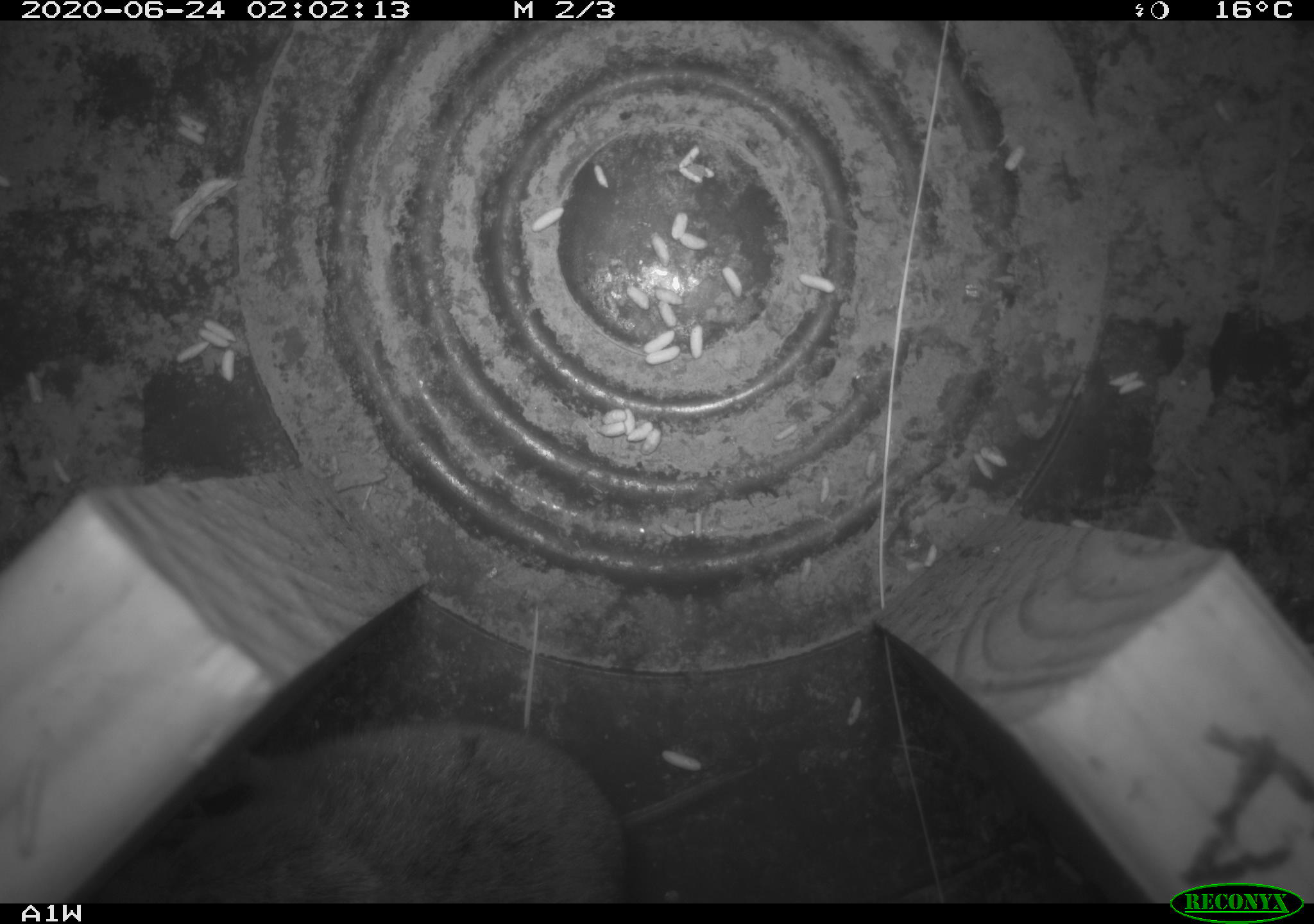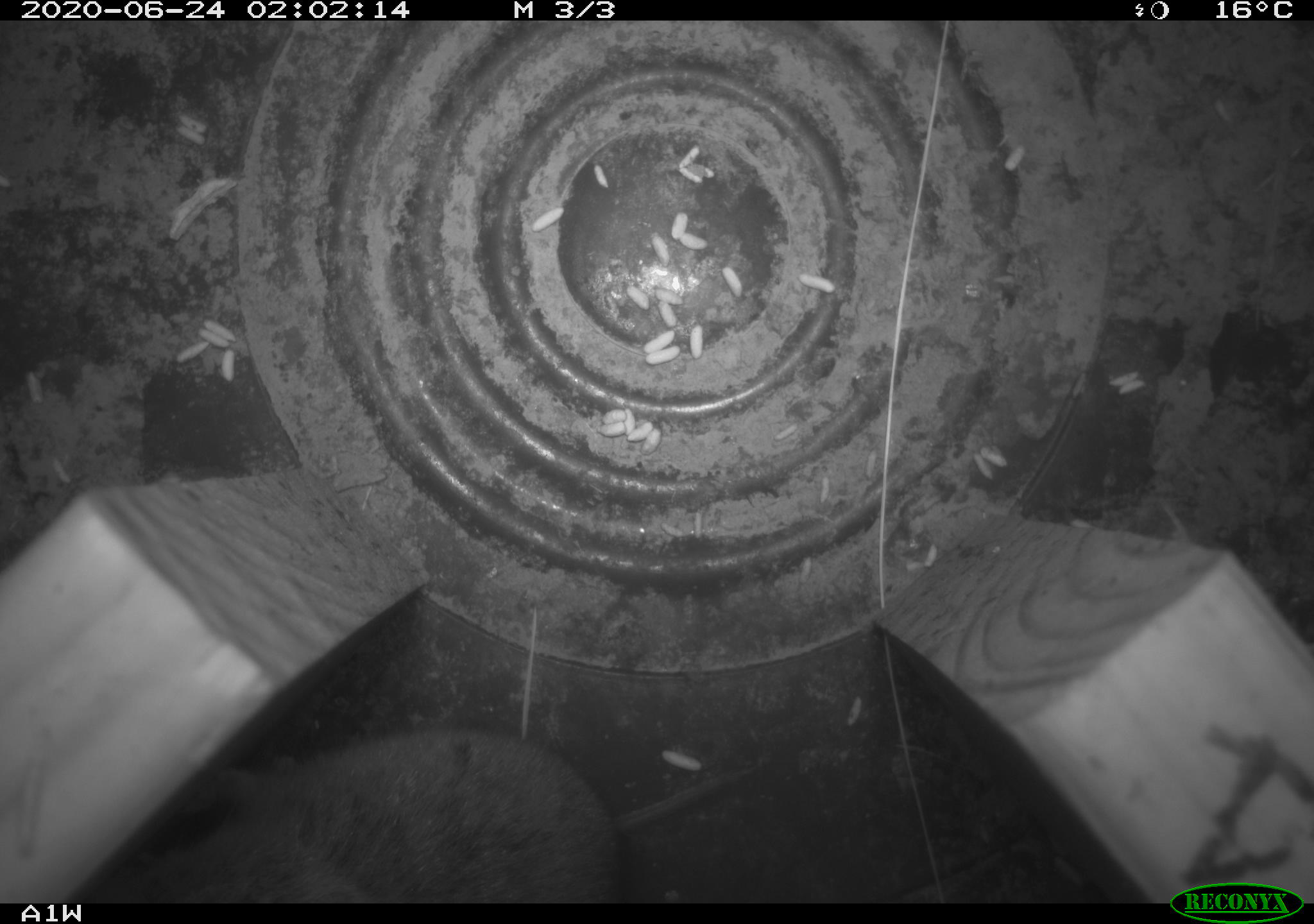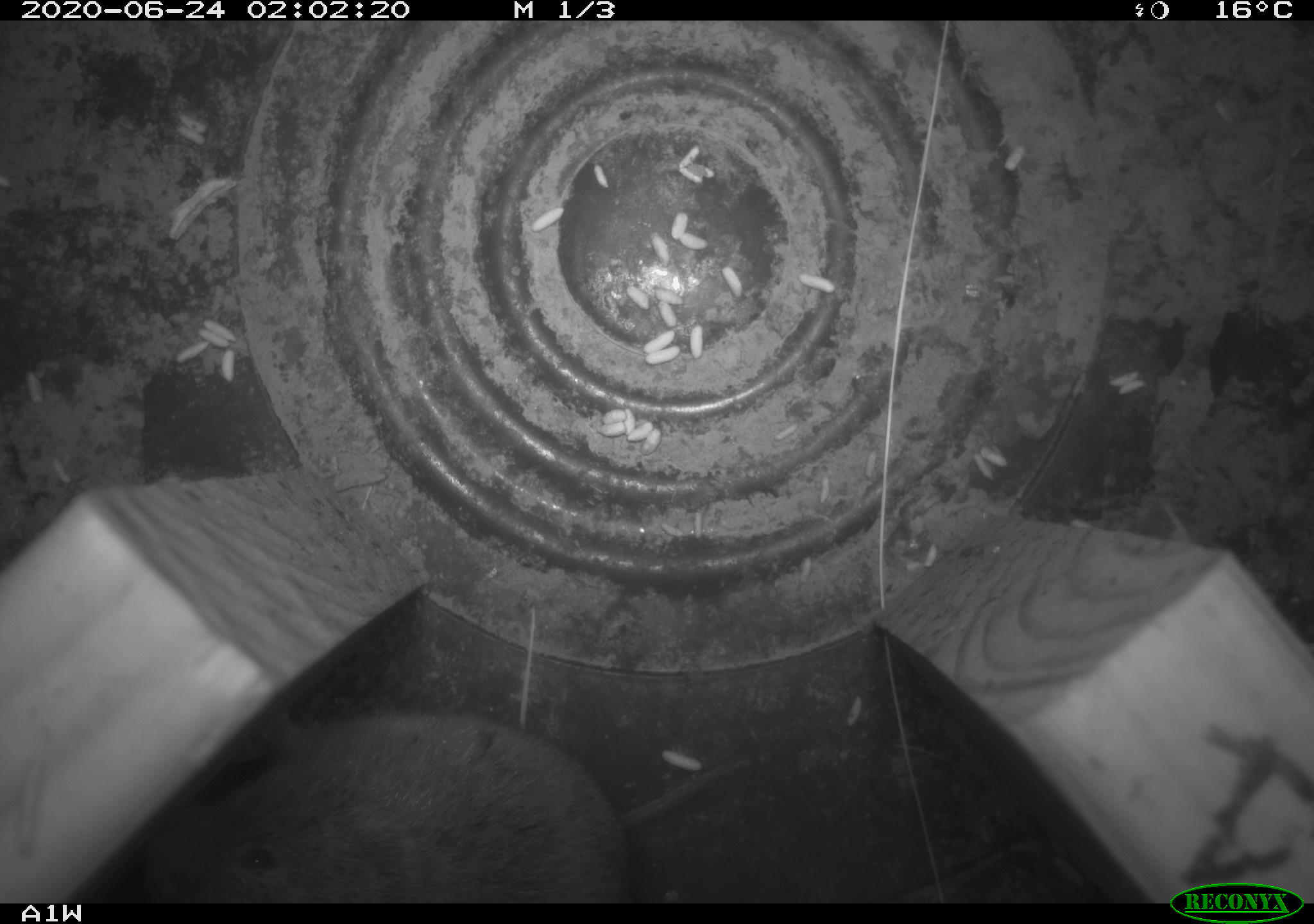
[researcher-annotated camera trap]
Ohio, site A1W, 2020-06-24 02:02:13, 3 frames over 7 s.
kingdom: Animalia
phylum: Chordata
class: Mammalia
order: Rodentia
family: Cricetidae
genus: Microtus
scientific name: Microtus pennsylvanicus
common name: meadow vole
Meadow vole (Microtus pennsylvanicus).